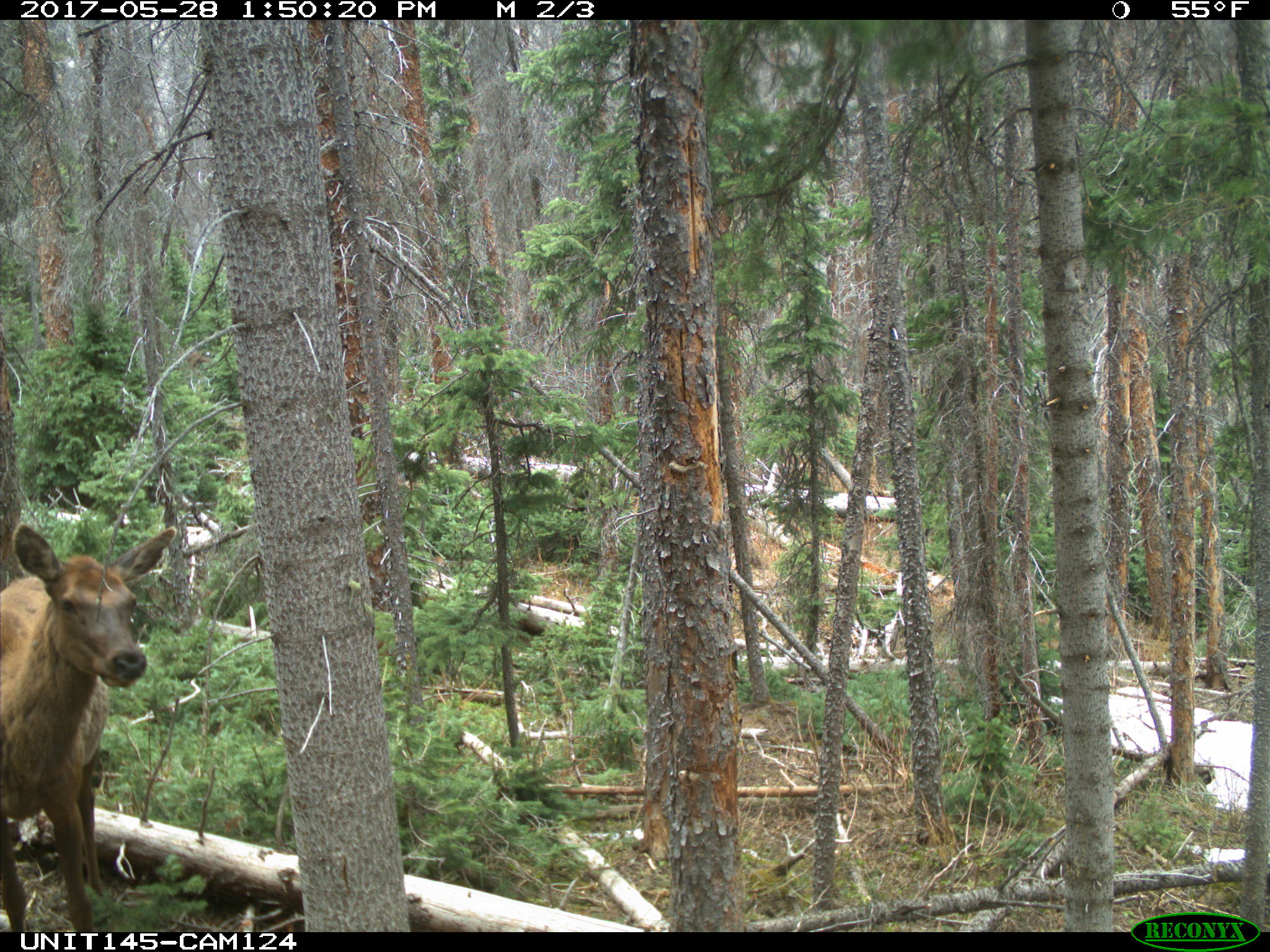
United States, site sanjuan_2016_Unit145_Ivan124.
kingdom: Animalia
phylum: Chordata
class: Mammalia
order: Artiodactyla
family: Cervidae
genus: Cervus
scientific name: Cervus elaphus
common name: red deer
Cervus elaphus (red deer).